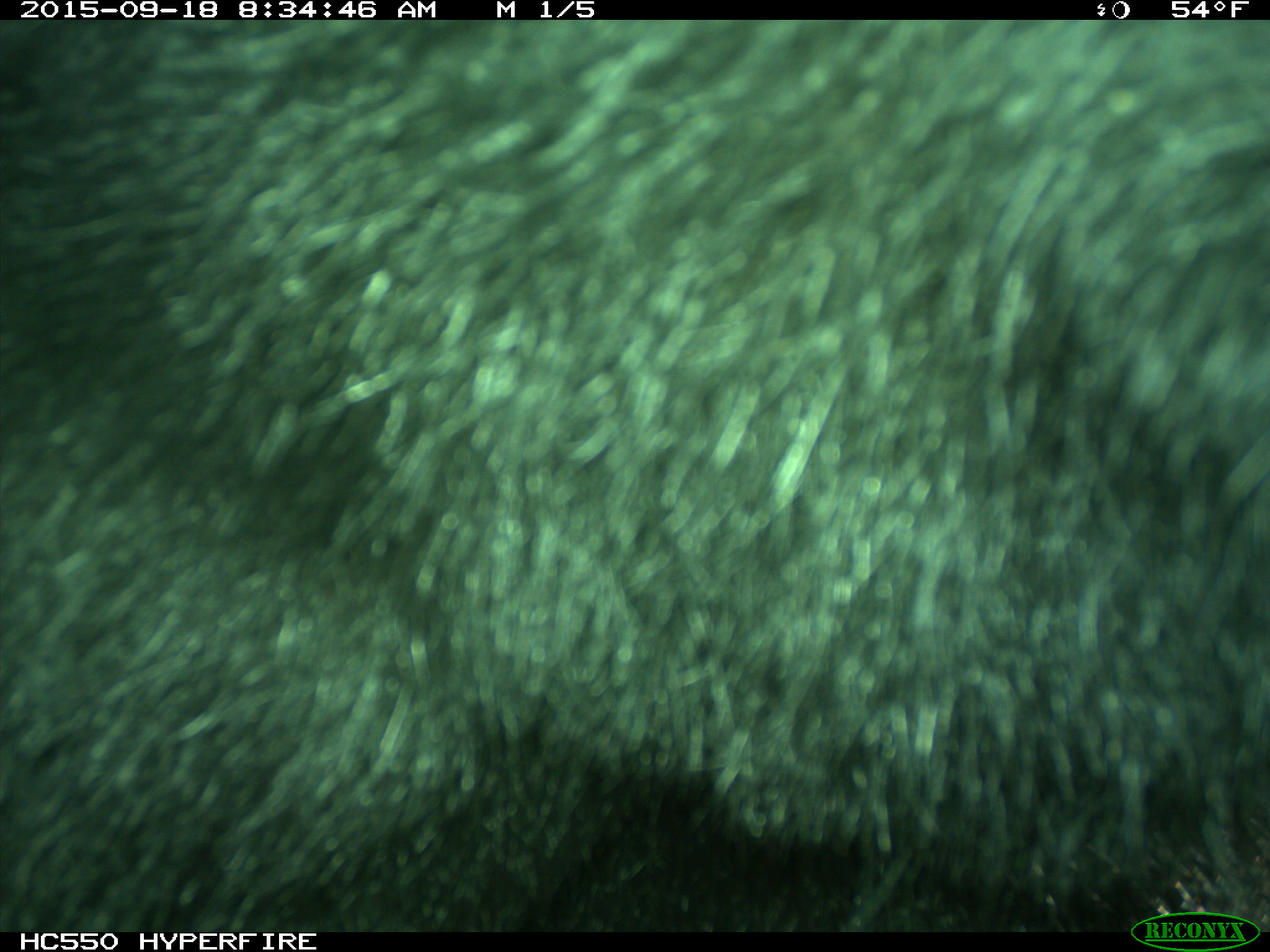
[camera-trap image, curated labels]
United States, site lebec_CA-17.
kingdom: Animalia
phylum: Chordata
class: Mammalia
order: Carnivora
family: Ursidae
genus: Ursus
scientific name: Ursus americanus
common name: american black bear